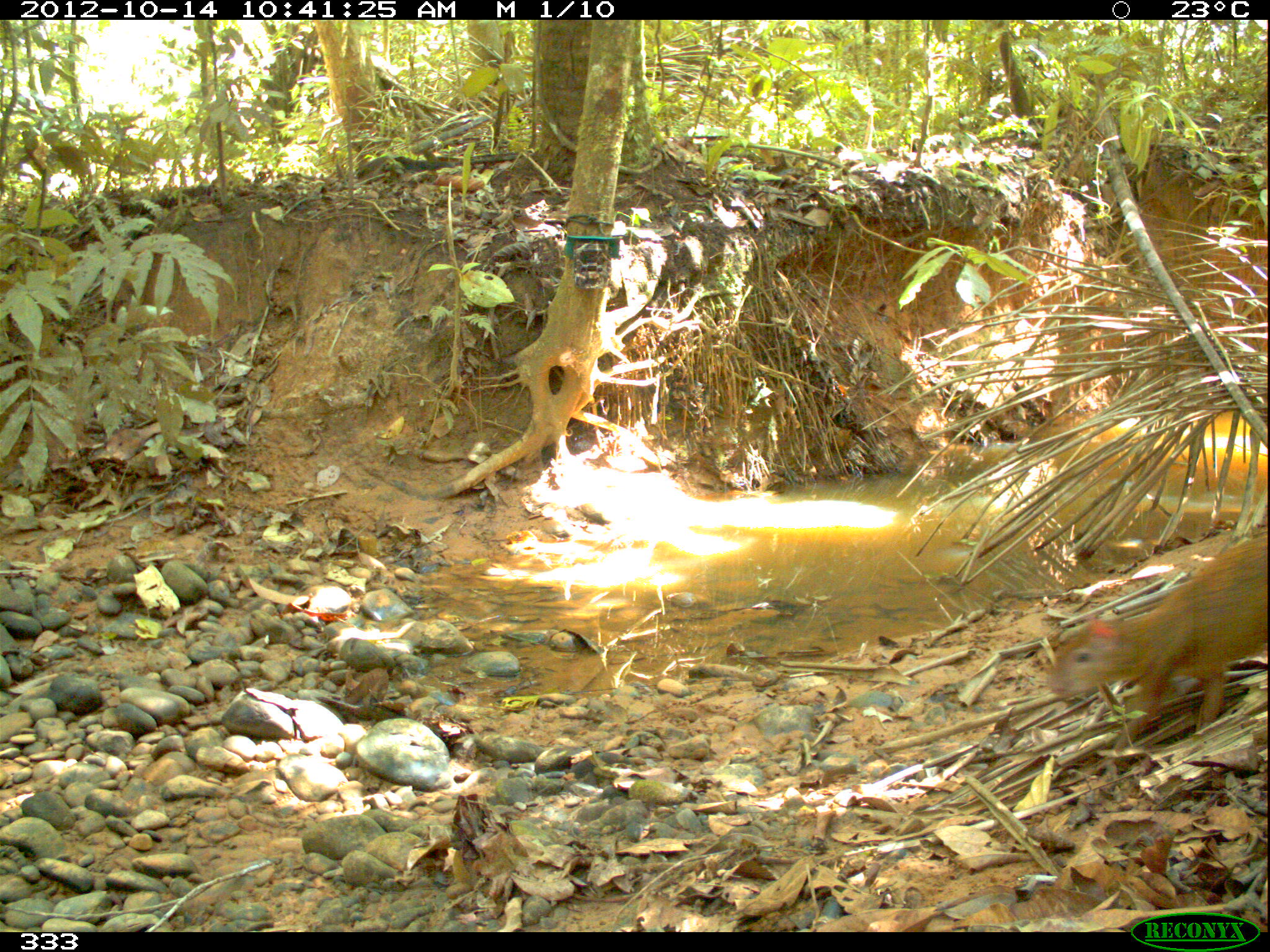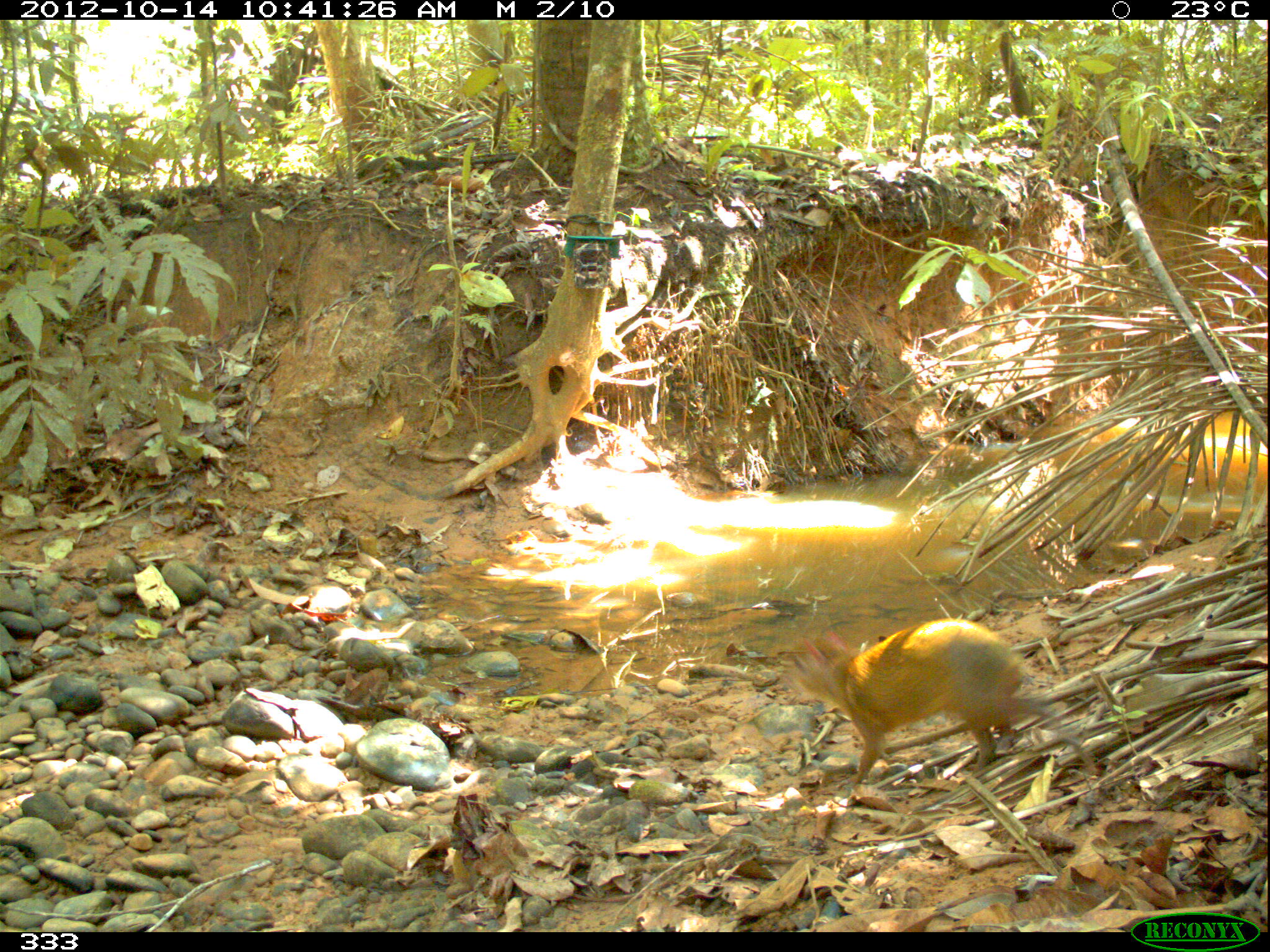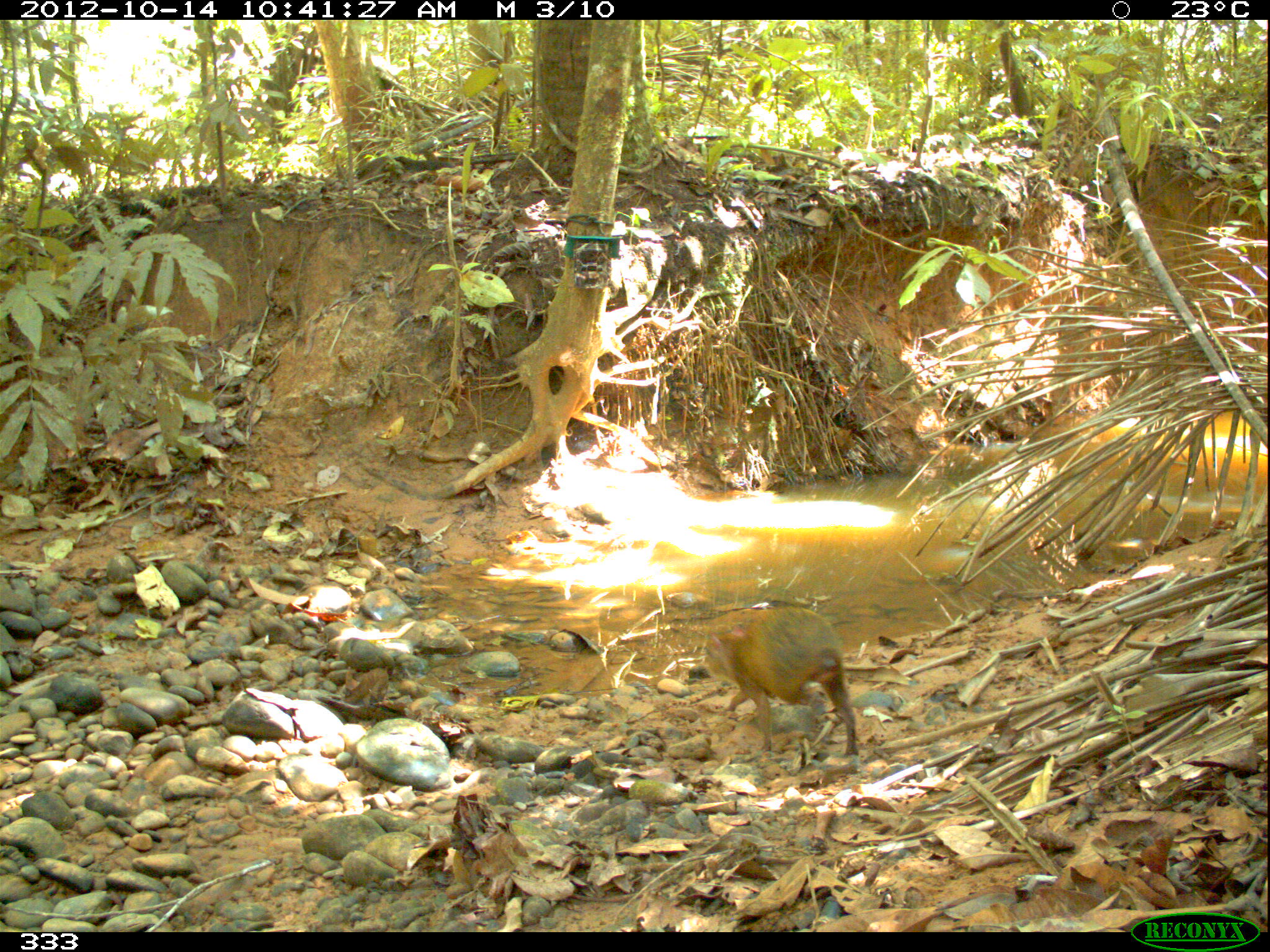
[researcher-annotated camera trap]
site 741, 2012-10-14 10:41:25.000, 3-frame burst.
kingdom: Animalia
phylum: Chordata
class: Mammalia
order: Rodentia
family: Dasyproctidae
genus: Dasyprocta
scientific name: Dasyprocta punctata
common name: central american agouti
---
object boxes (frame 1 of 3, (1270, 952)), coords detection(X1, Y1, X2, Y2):
dasyprocta punctata: detection(1046, 532, 1269, 773)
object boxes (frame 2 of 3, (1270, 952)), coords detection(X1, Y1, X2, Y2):
dasyprocta punctata: detection(776, 616, 1098, 787)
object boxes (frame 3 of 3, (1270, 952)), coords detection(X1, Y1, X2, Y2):
dasyprocta punctata: detection(698, 606, 858, 776)